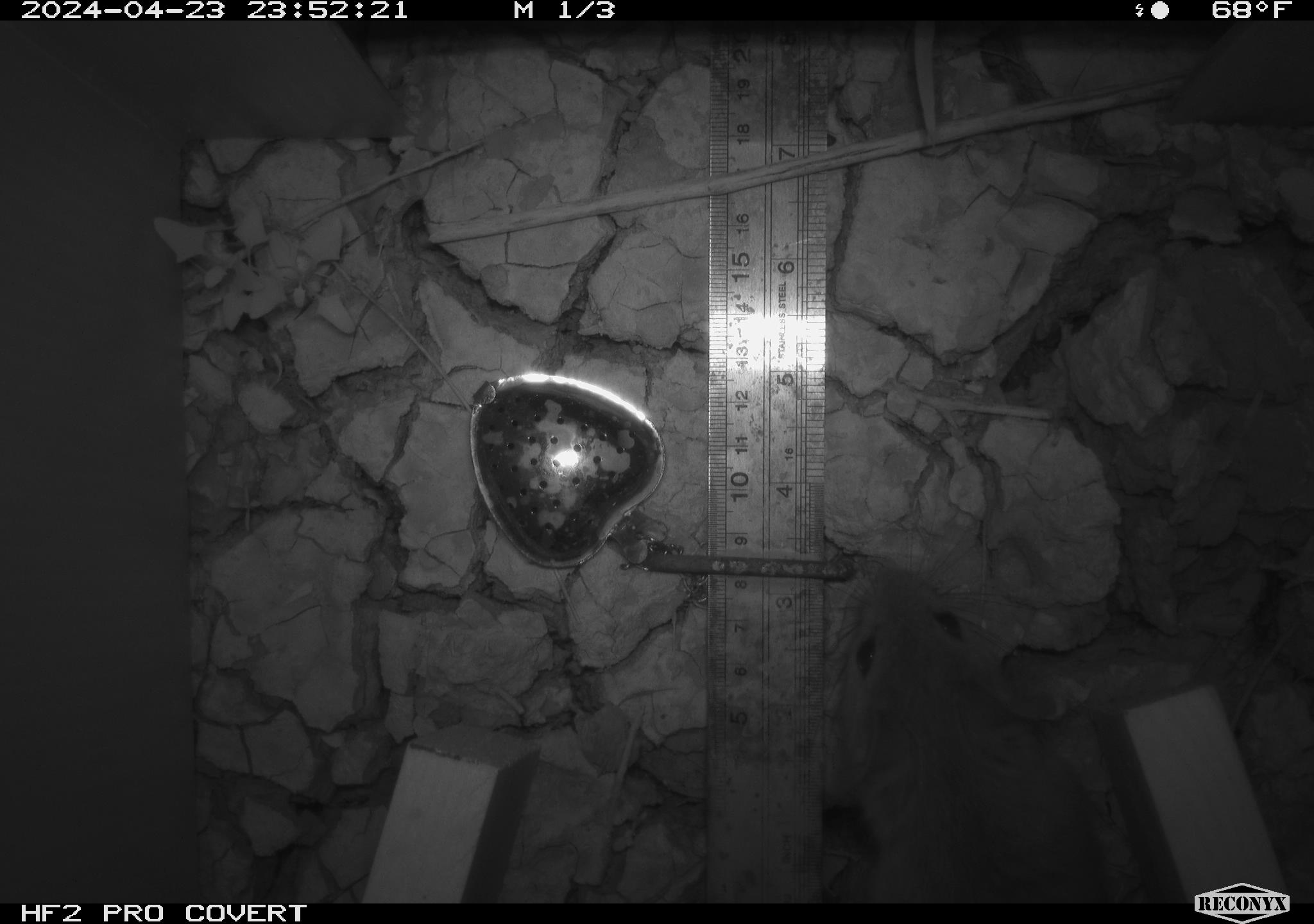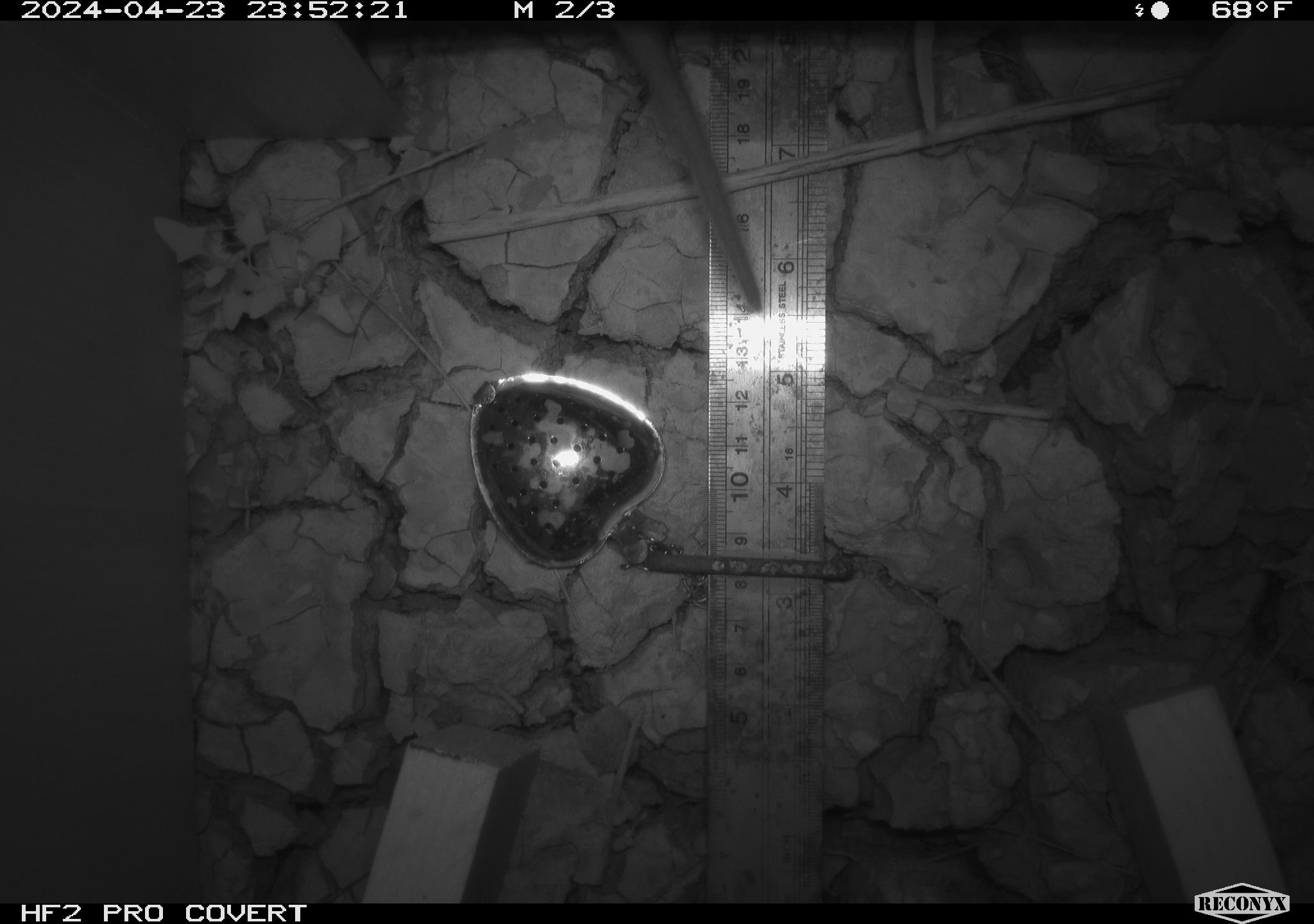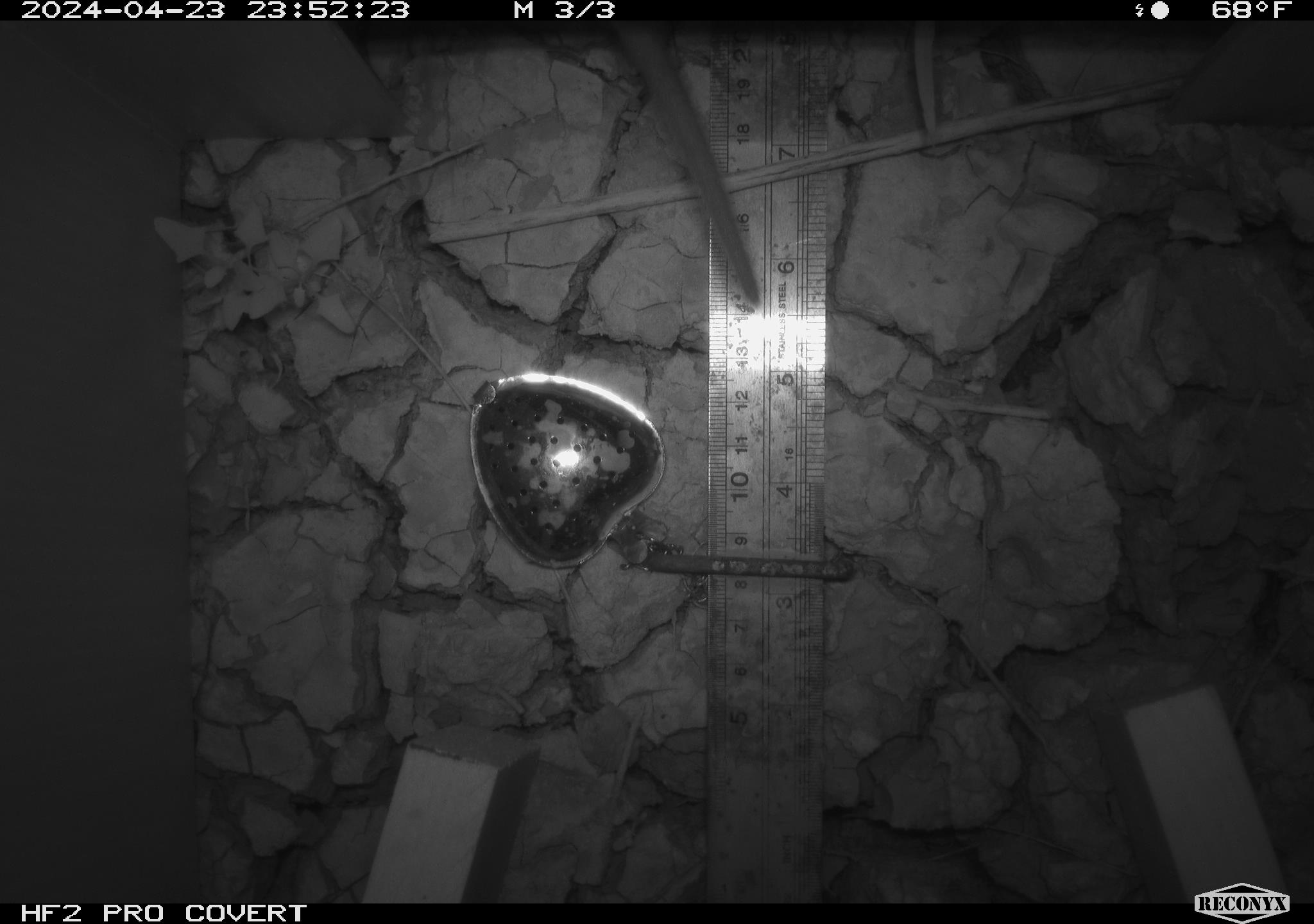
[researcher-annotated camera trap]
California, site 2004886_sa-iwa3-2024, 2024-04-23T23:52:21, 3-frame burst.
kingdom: Animalia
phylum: Chordata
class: Mammalia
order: Rodentia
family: Cricetidae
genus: Neotoma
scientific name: Neotoma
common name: pack rat or woodrat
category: neotoma species